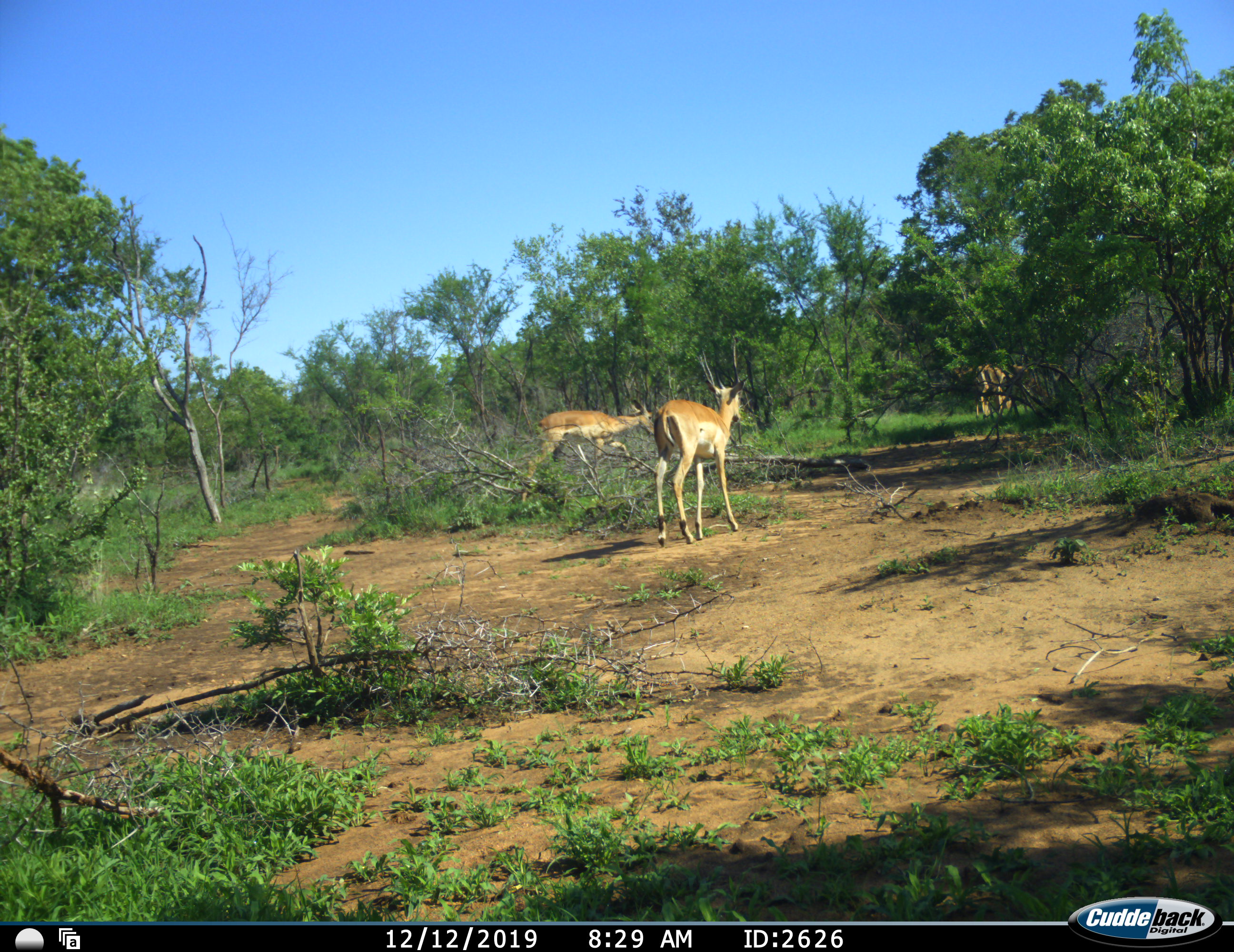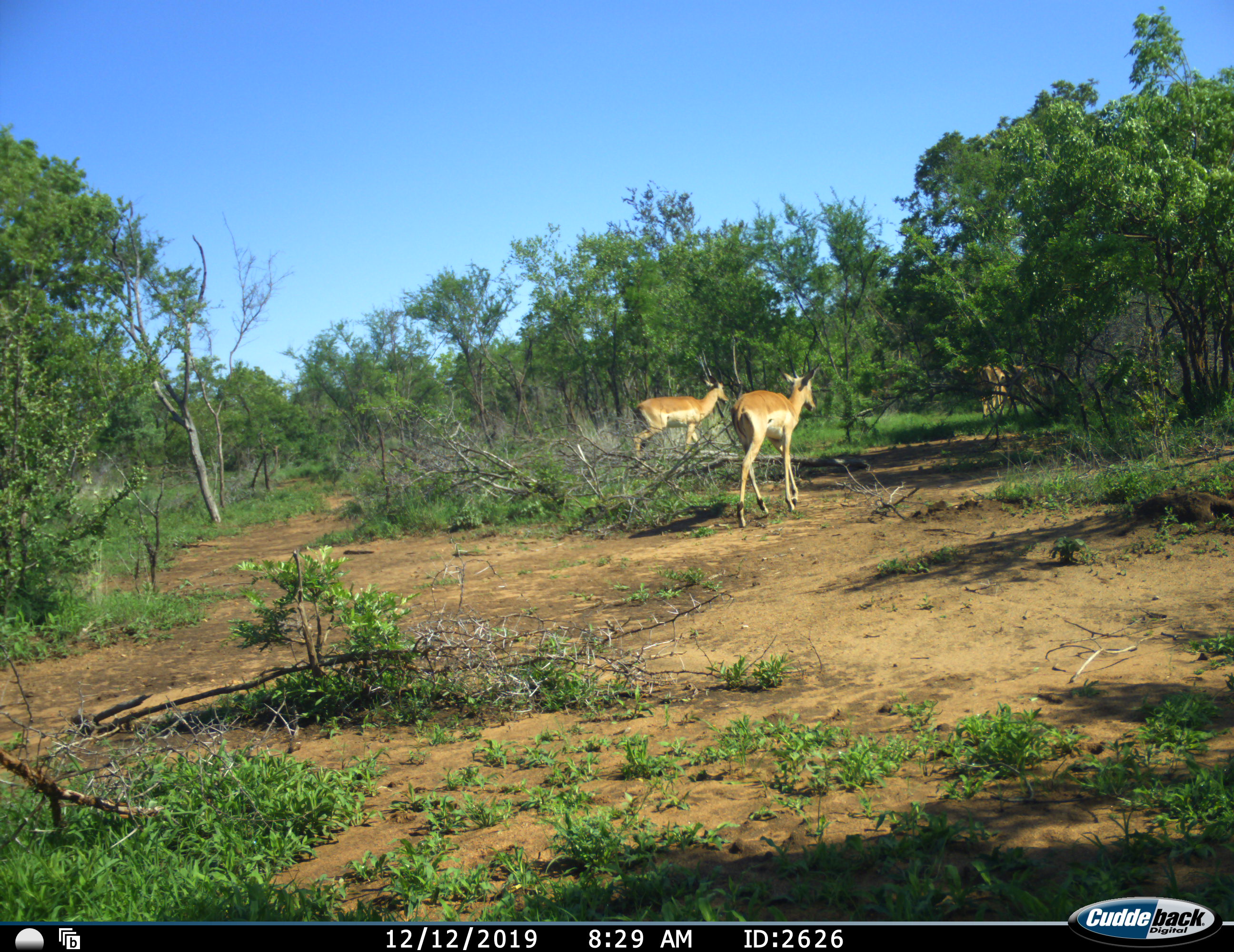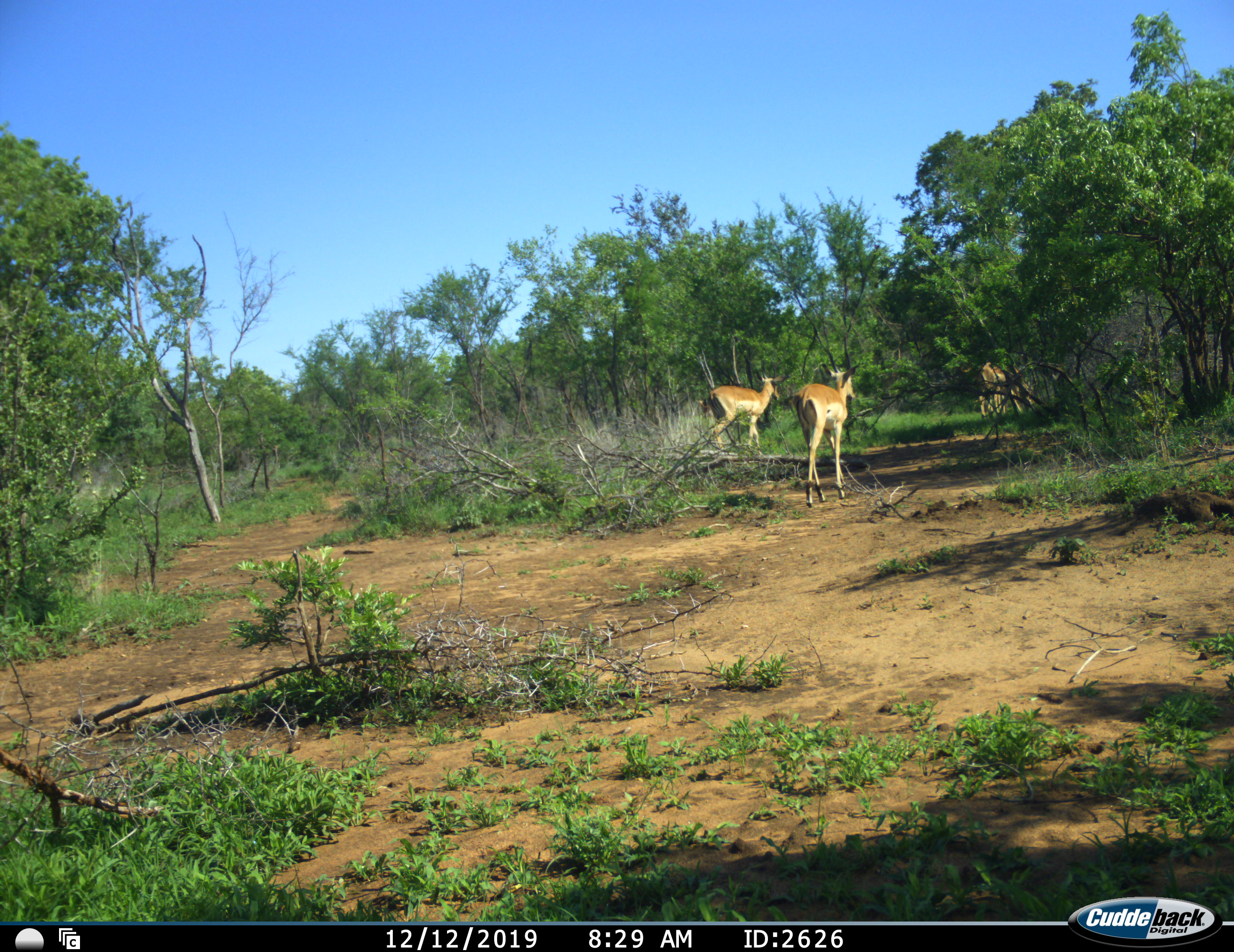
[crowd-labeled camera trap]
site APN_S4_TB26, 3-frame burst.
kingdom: Animalia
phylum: Chordata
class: Mammalia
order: Artiodactyla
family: Bovidae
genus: Aepyceros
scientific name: Aepyceros melampus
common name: impala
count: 3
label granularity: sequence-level